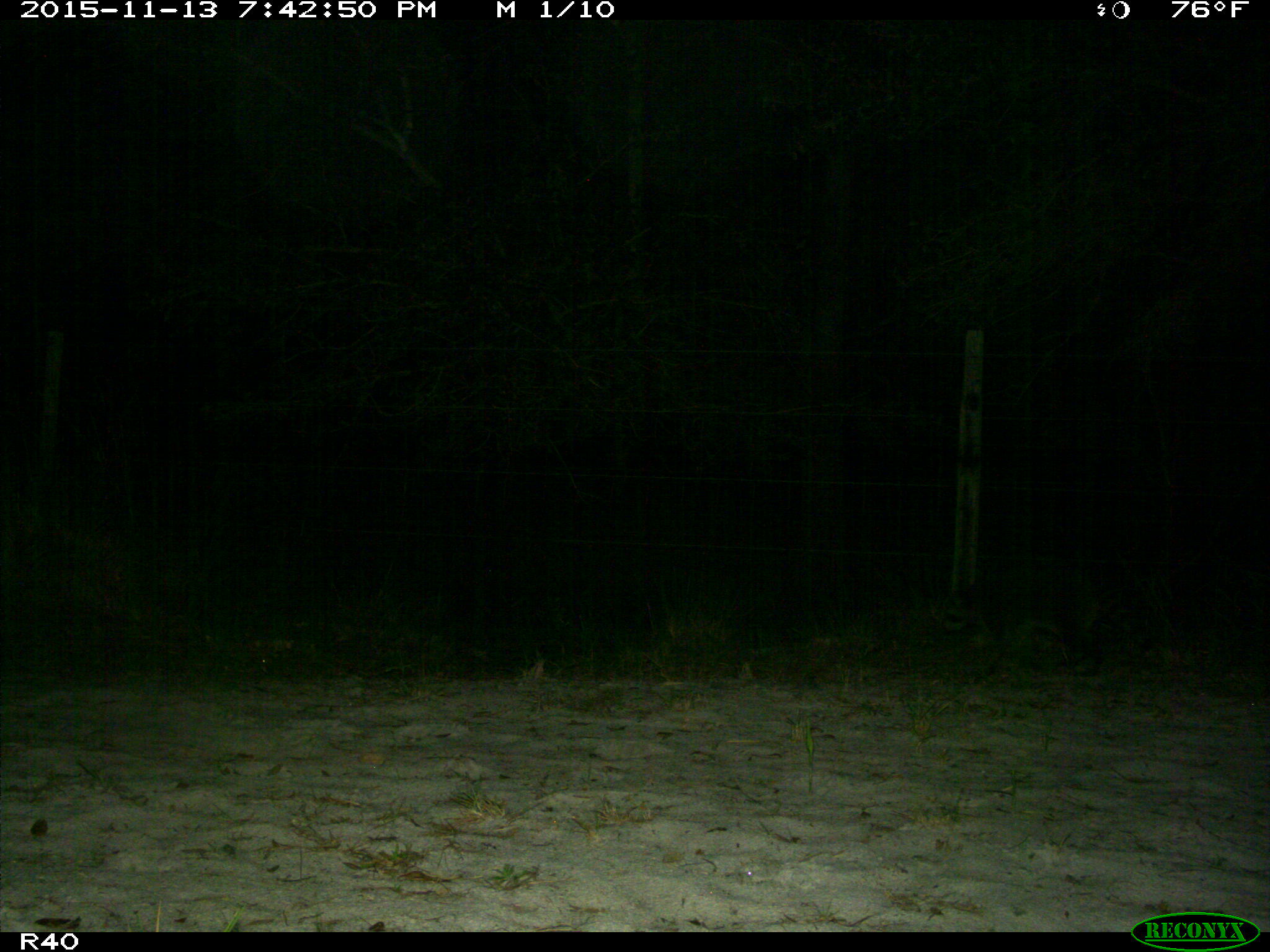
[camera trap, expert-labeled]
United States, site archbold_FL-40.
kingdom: Animalia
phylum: Chordata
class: Mammalia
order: Carnivora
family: Procyonidae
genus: Procyon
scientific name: Procyon lotor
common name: common raccoon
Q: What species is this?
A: Procyon lotor (common raccoon).